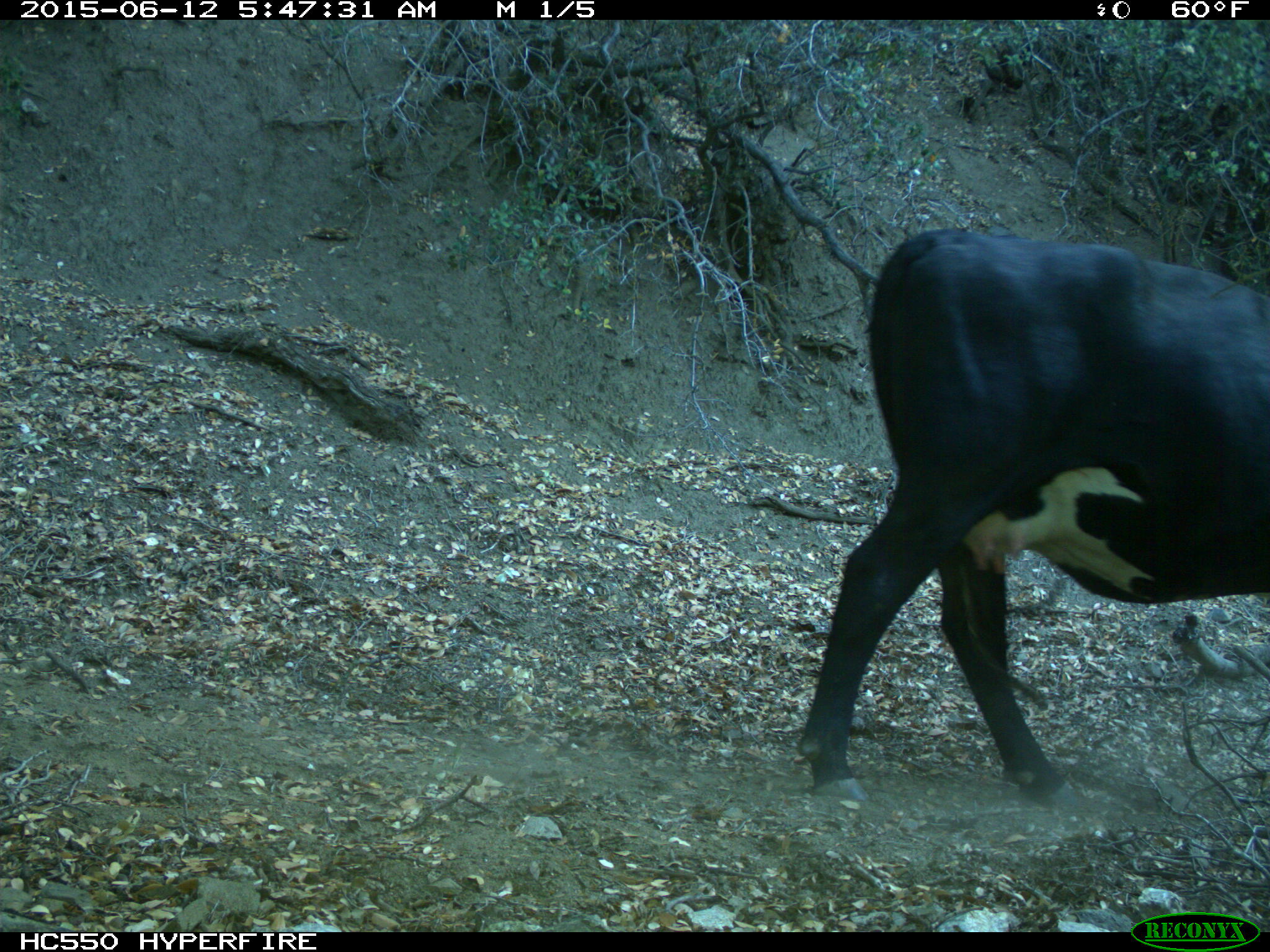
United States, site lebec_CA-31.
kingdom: Animalia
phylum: Chordata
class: Mammalia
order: Artiodactyla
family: Bovidae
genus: Bos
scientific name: Bos taurus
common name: domestic cow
Bos taurus (domestic cow).